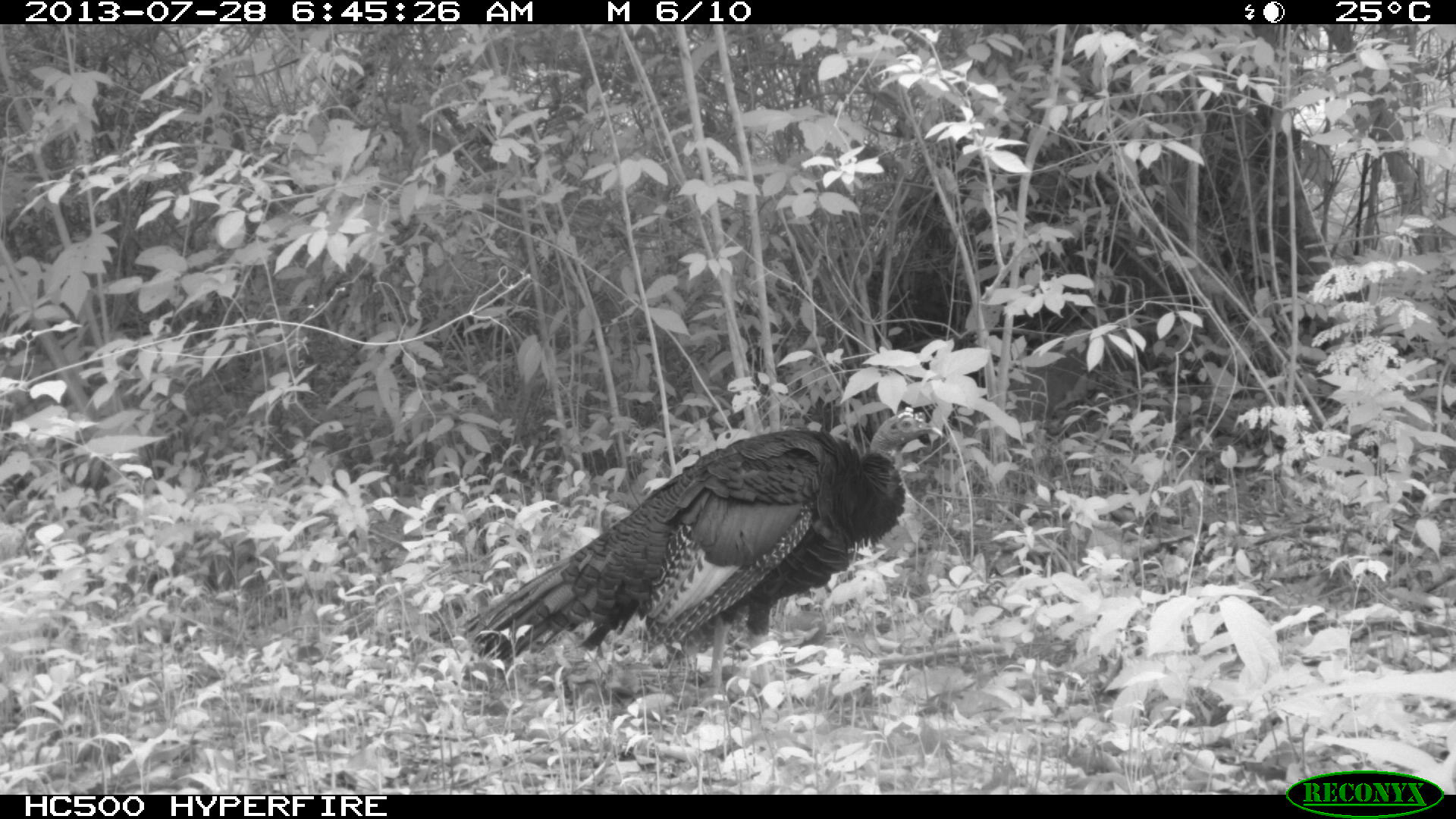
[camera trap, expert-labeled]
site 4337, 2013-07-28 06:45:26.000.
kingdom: Animalia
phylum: Chordata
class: Aves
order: Galliformes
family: Phasianidae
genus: Meleagris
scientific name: Meleagris ocellata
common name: ocellated turkey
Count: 1.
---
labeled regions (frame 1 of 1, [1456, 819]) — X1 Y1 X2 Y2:
meleagris ocellata: 460 406 944 708